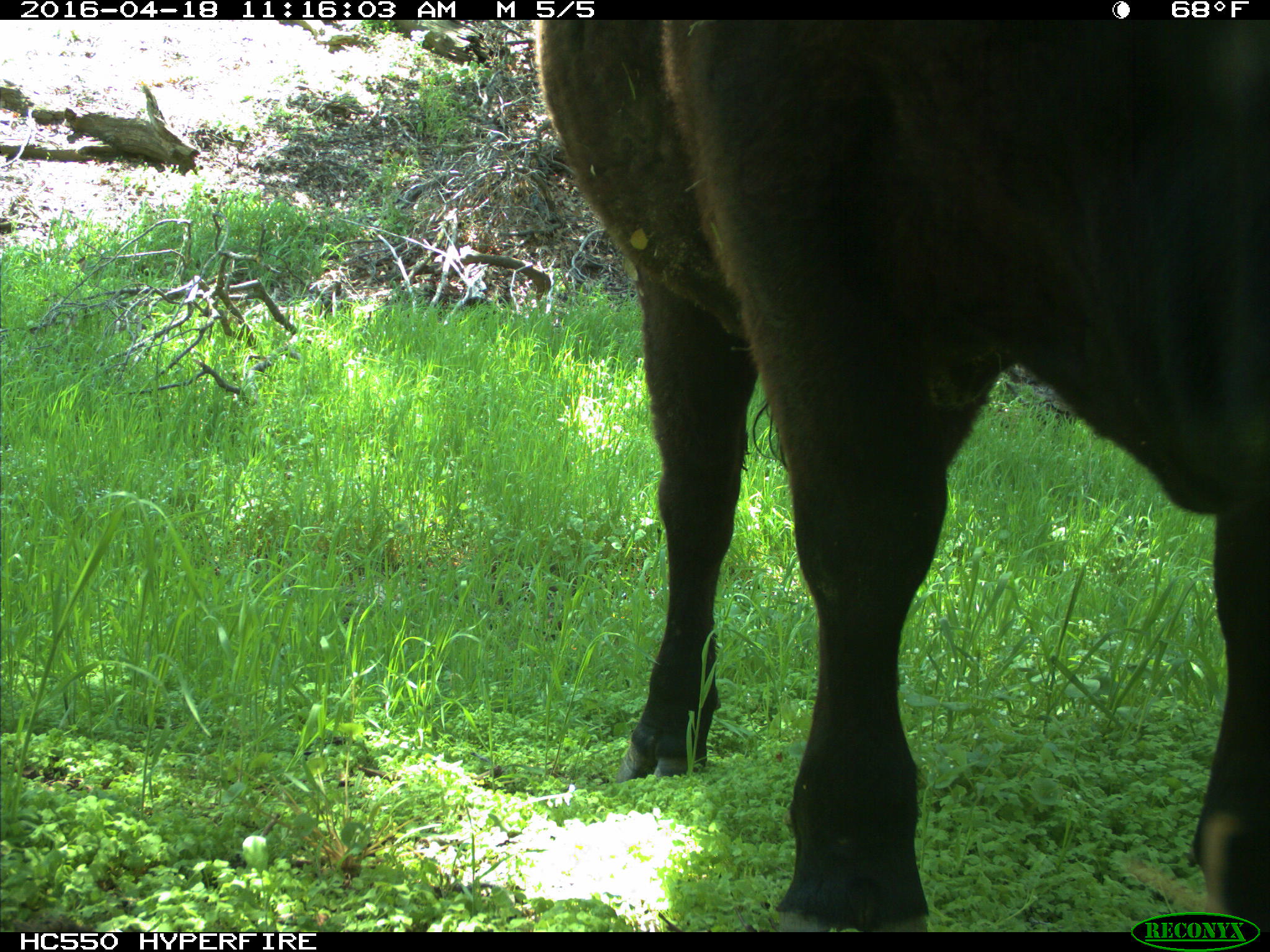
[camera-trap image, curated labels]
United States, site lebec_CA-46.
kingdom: Animalia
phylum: Chordata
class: Mammalia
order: Artiodactyla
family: Bovidae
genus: Bos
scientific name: Bos taurus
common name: domestic cow